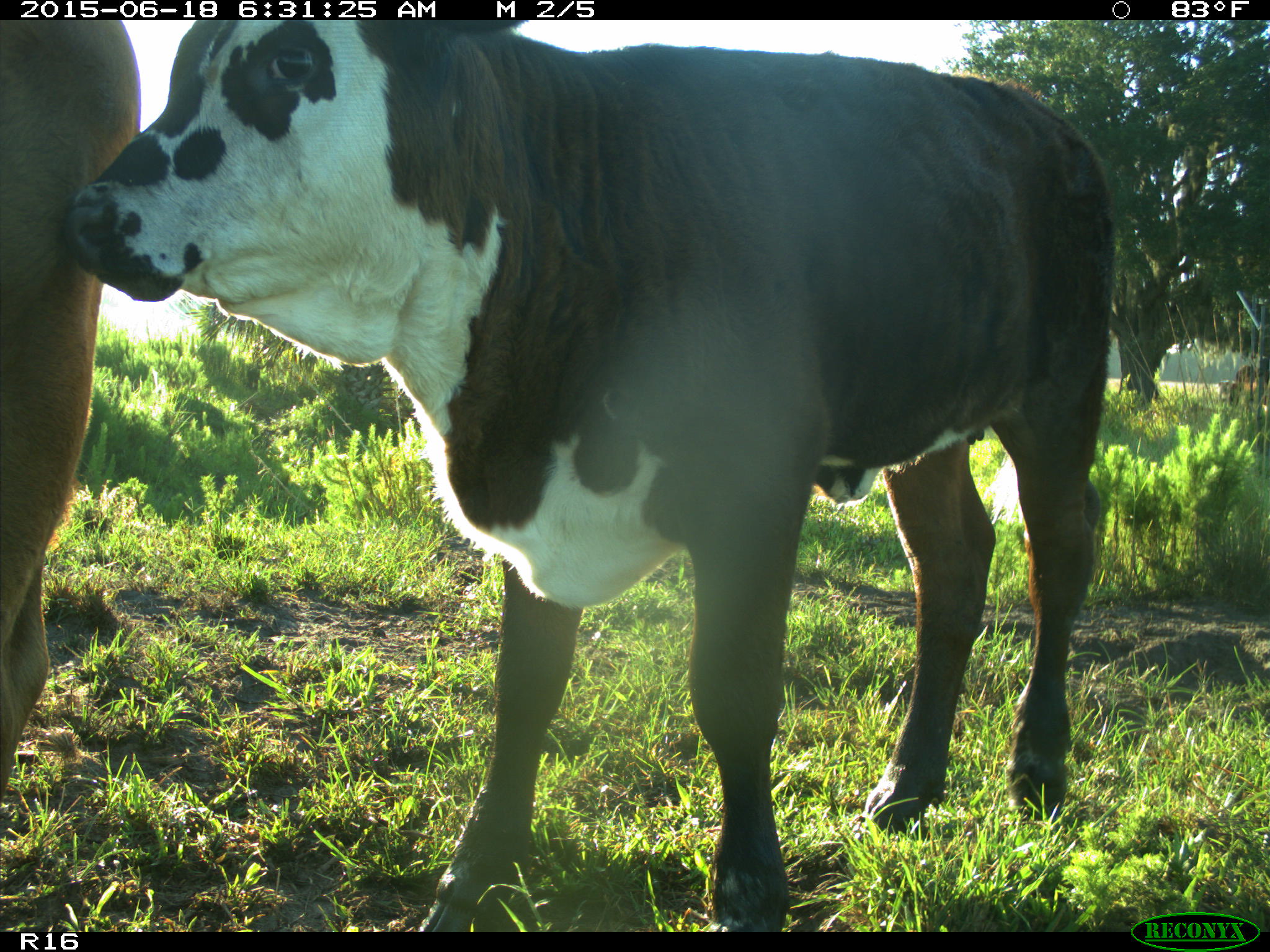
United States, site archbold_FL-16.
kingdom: Animalia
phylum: Chordata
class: Mammalia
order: Artiodactyla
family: Bovidae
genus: Bos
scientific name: Bos taurus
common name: domestic cow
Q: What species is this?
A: Bos taurus (domestic cow).